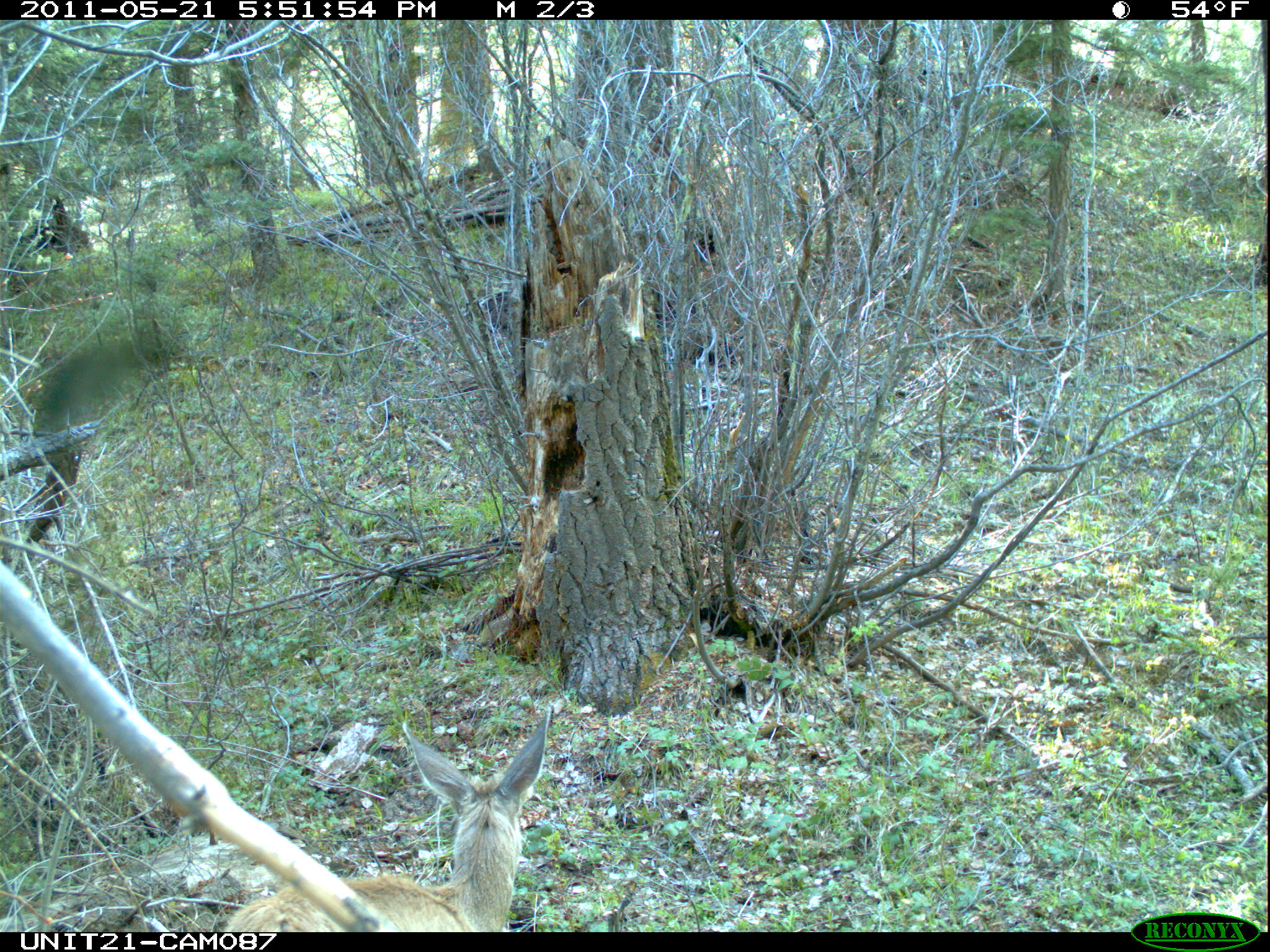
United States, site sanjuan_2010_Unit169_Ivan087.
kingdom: Animalia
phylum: Chordata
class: Mammalia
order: Artiodactyla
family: Cervidae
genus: Odocoileus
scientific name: Odocoileus hemionus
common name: mule deer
Odocoileus hemionus (mule deer).